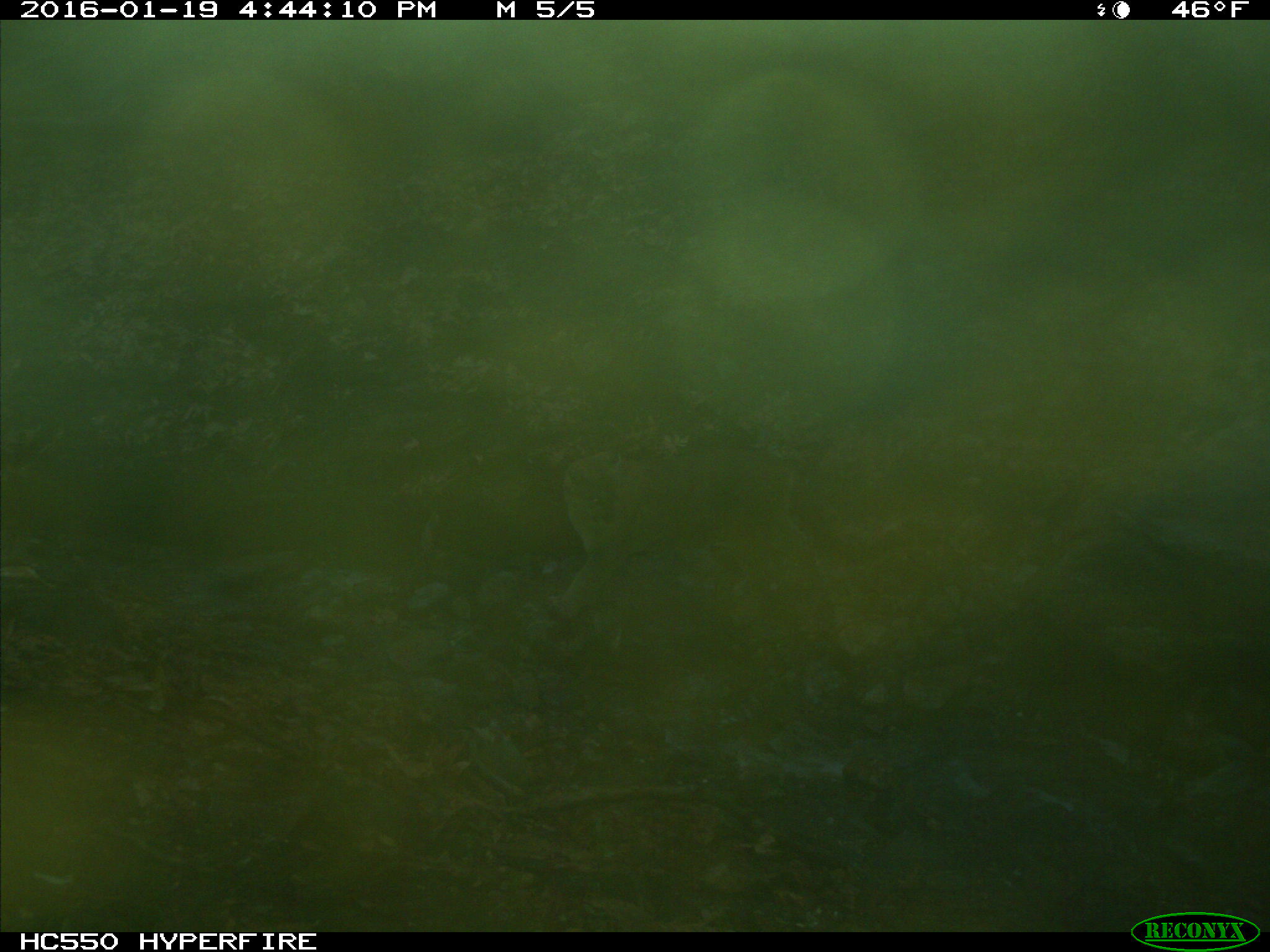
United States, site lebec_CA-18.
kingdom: Animalia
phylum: Chordata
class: Mammalia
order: Carnivora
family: Felidae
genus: Puma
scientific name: Puma concolor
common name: mountain lion